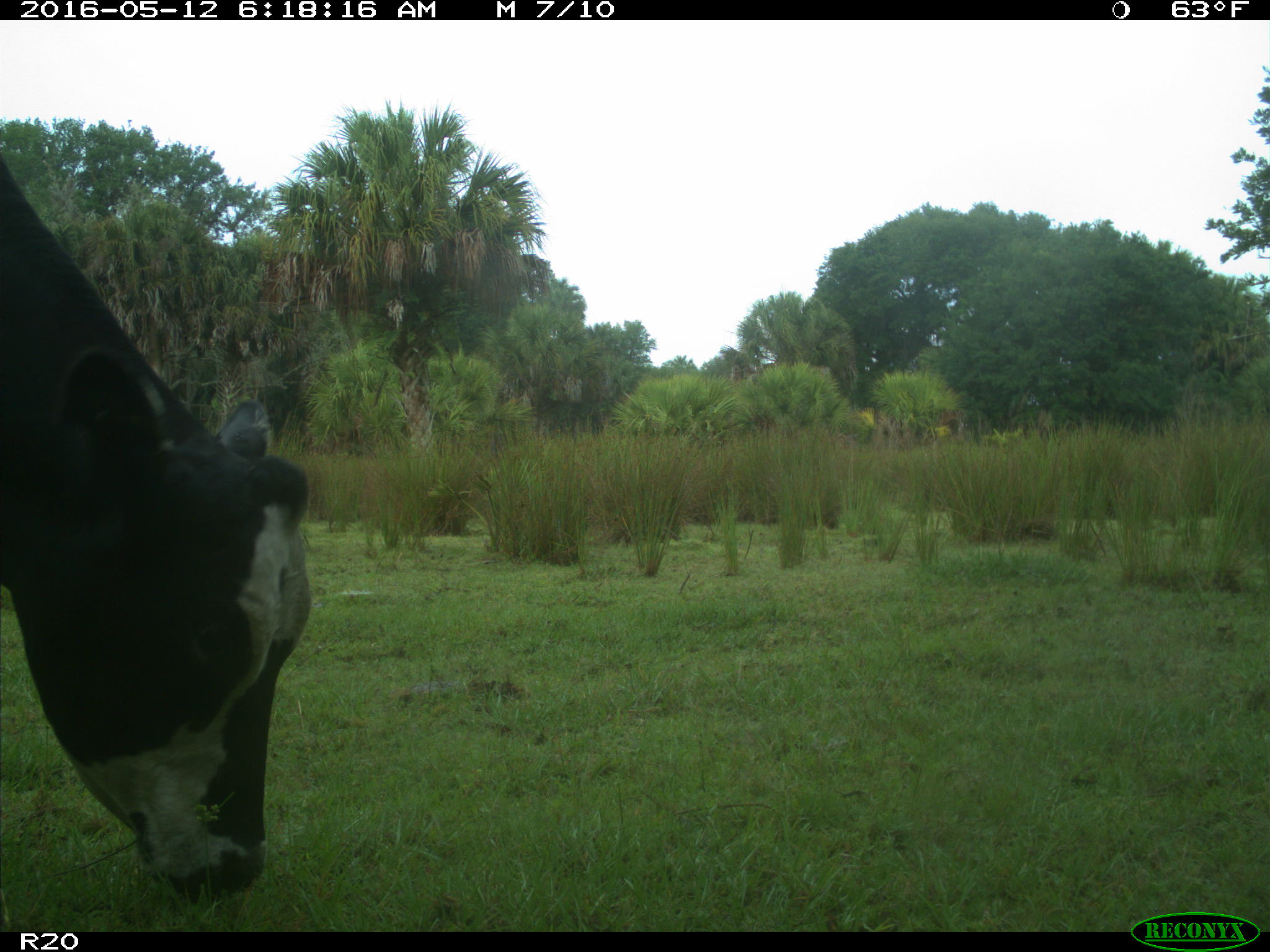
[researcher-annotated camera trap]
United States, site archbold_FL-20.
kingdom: Animalia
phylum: Chordata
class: Mammalia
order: Artiodactyla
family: Bovidae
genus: Bos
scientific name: Bos taurus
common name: domestic cow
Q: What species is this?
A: Bos taurus (domestic cow).